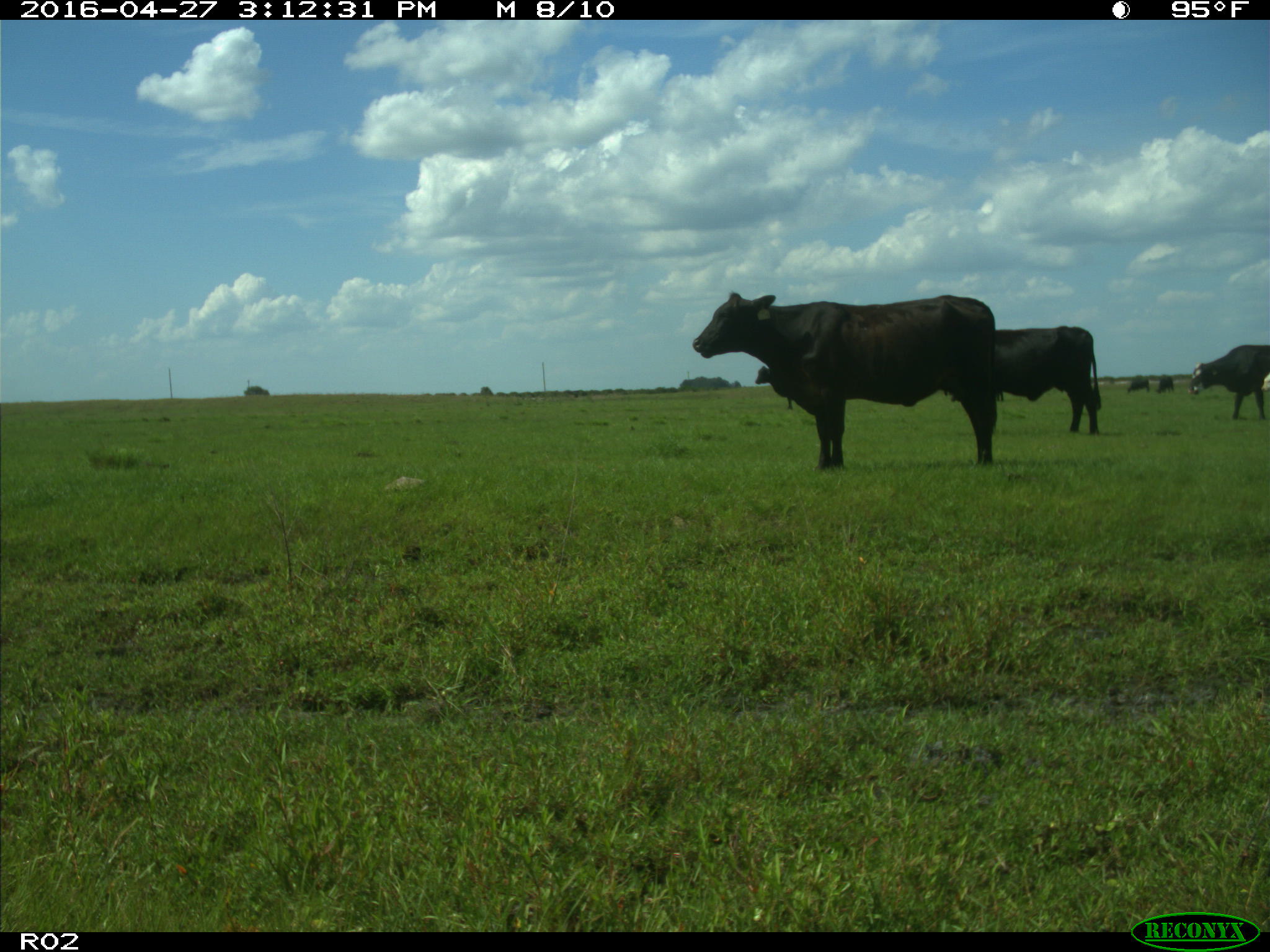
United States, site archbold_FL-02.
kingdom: Animalia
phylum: Chordata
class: Mammalia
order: Artiodactyla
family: Bovidae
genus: Bos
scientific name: Bos taurus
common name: domestic cow